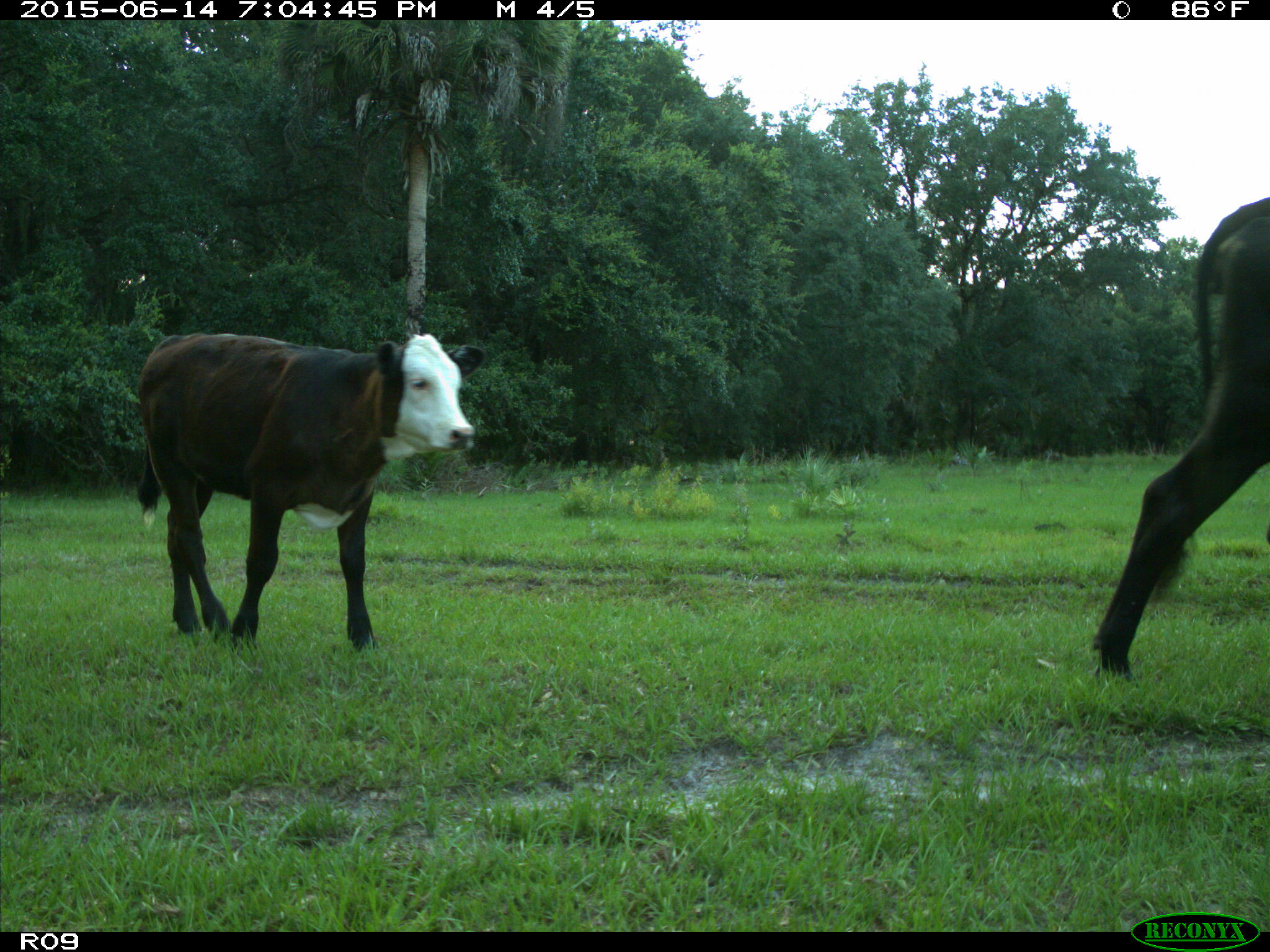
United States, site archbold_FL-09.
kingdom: Animalia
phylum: Chordata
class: Mammalia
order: Artiodactyla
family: Bovidae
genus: Bos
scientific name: Bos taurus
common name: domestic cow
Bos taurus (domestic cow).